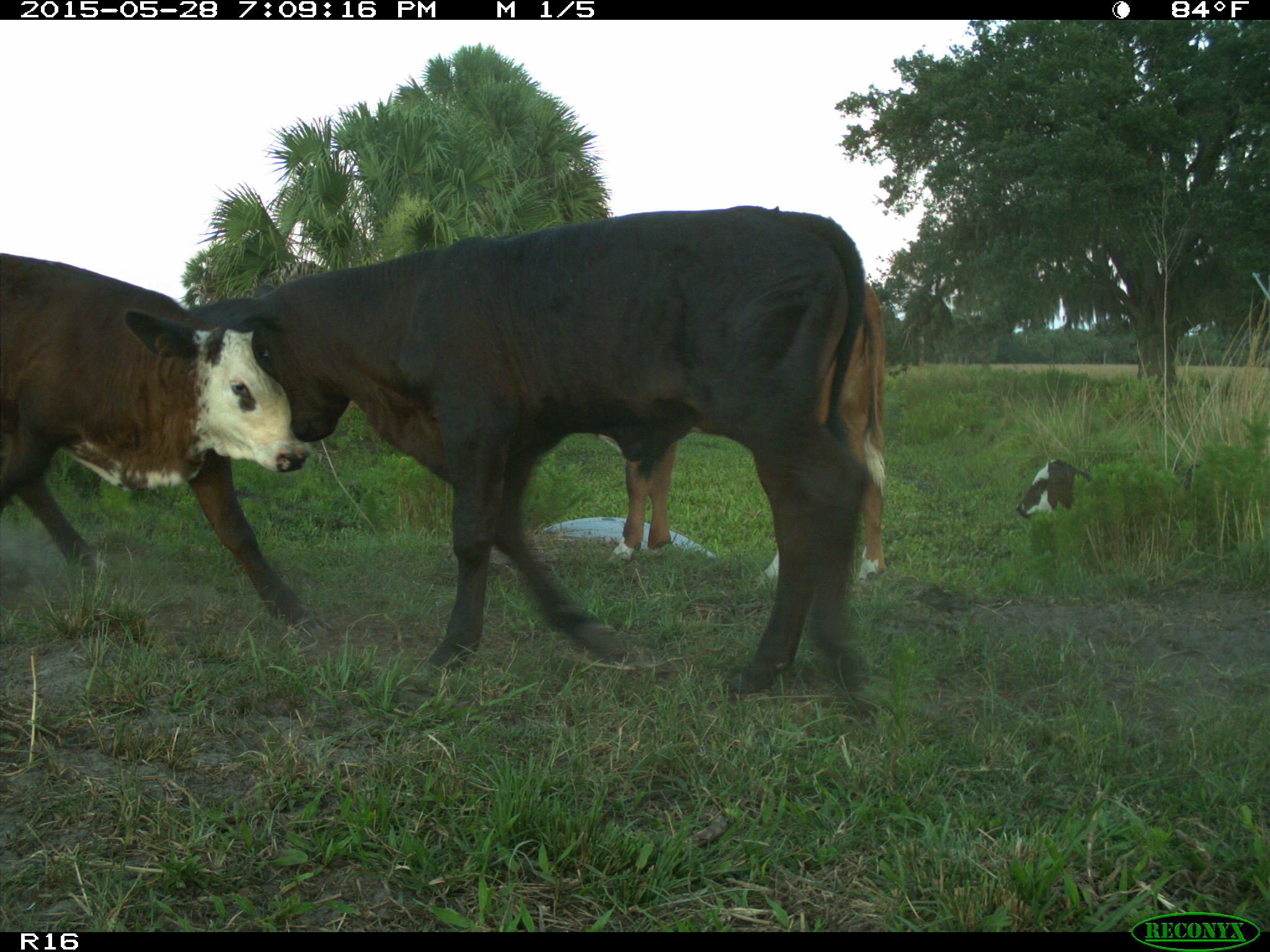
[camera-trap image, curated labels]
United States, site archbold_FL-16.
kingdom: Animalia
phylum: Chordata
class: Mammalia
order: Artiodactyla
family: Bovidae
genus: Bos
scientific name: Bos taurus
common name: domestic cow